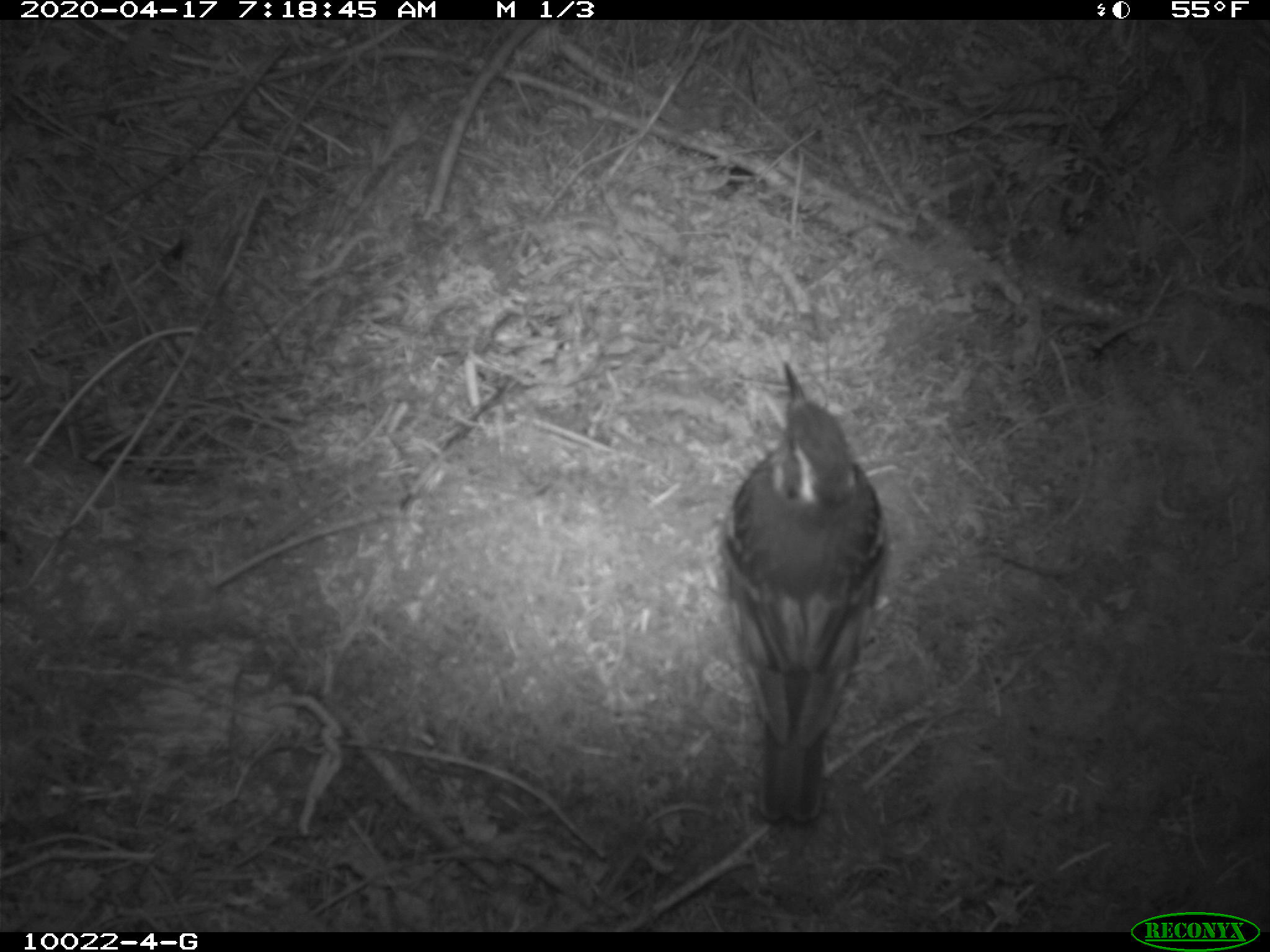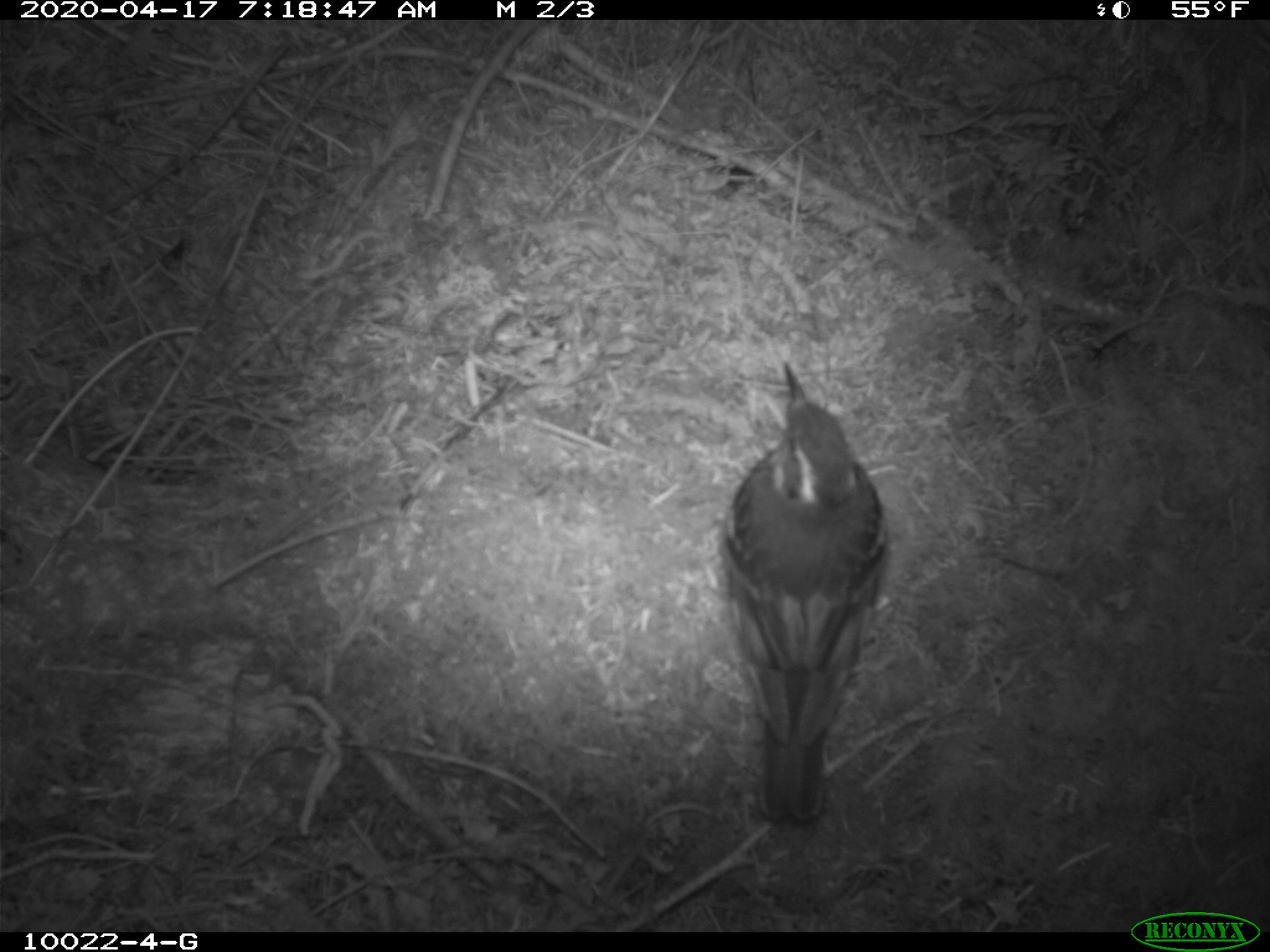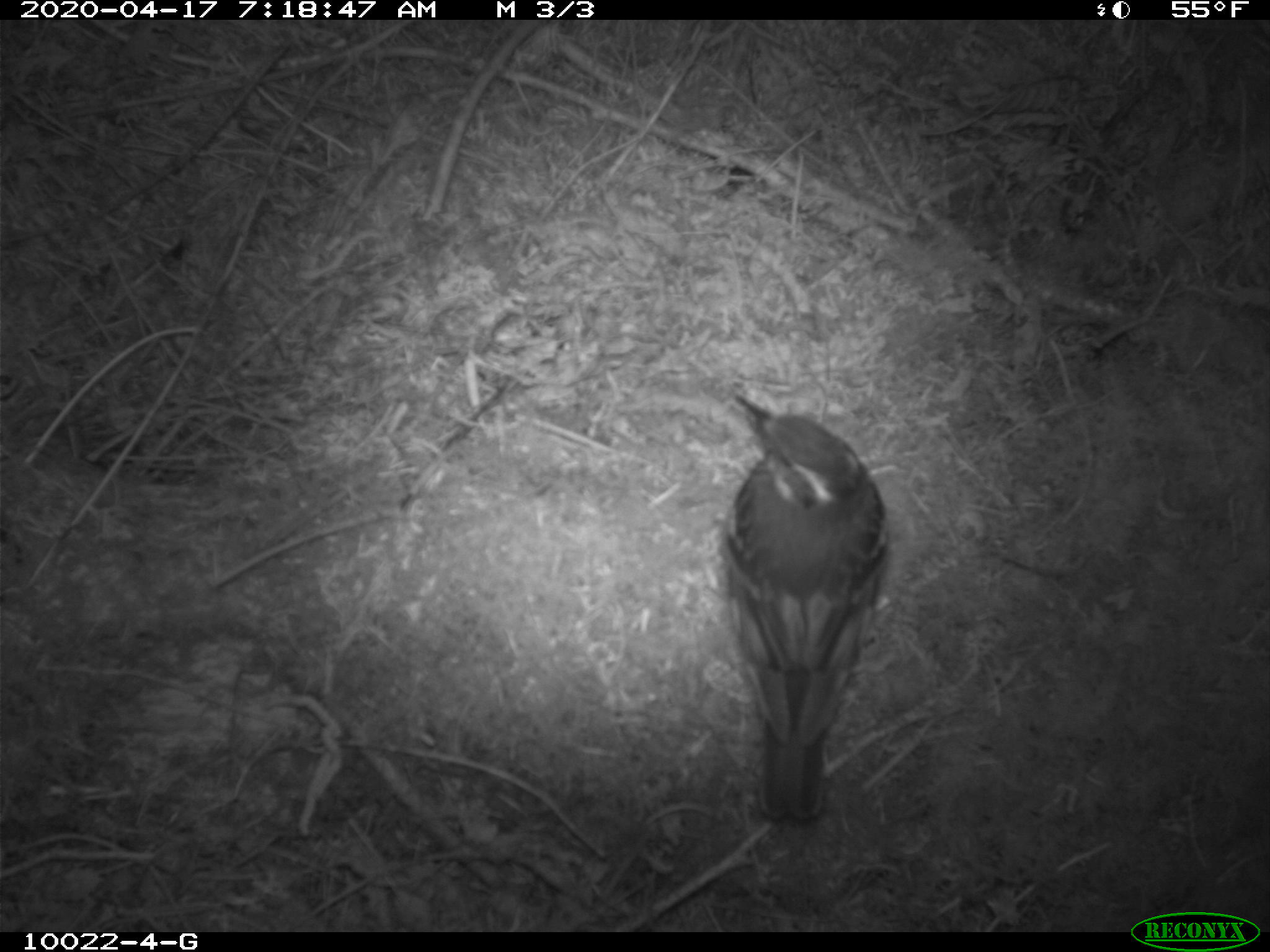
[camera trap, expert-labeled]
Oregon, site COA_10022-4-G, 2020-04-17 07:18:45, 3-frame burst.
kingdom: Animalia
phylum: Chordata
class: Aves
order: Passeriformes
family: Turdidae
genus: Ixoreus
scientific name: Ixoreus naevius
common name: varied thrush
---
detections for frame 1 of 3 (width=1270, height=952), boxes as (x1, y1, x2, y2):
varied thrush: (712, 359, 898, 851)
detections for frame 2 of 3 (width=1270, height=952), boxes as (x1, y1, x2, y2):
varied thrush: (716, 350, 895, 824)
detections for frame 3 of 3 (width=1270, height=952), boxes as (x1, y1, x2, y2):
varied thrush: (707, 382, 891, 829)